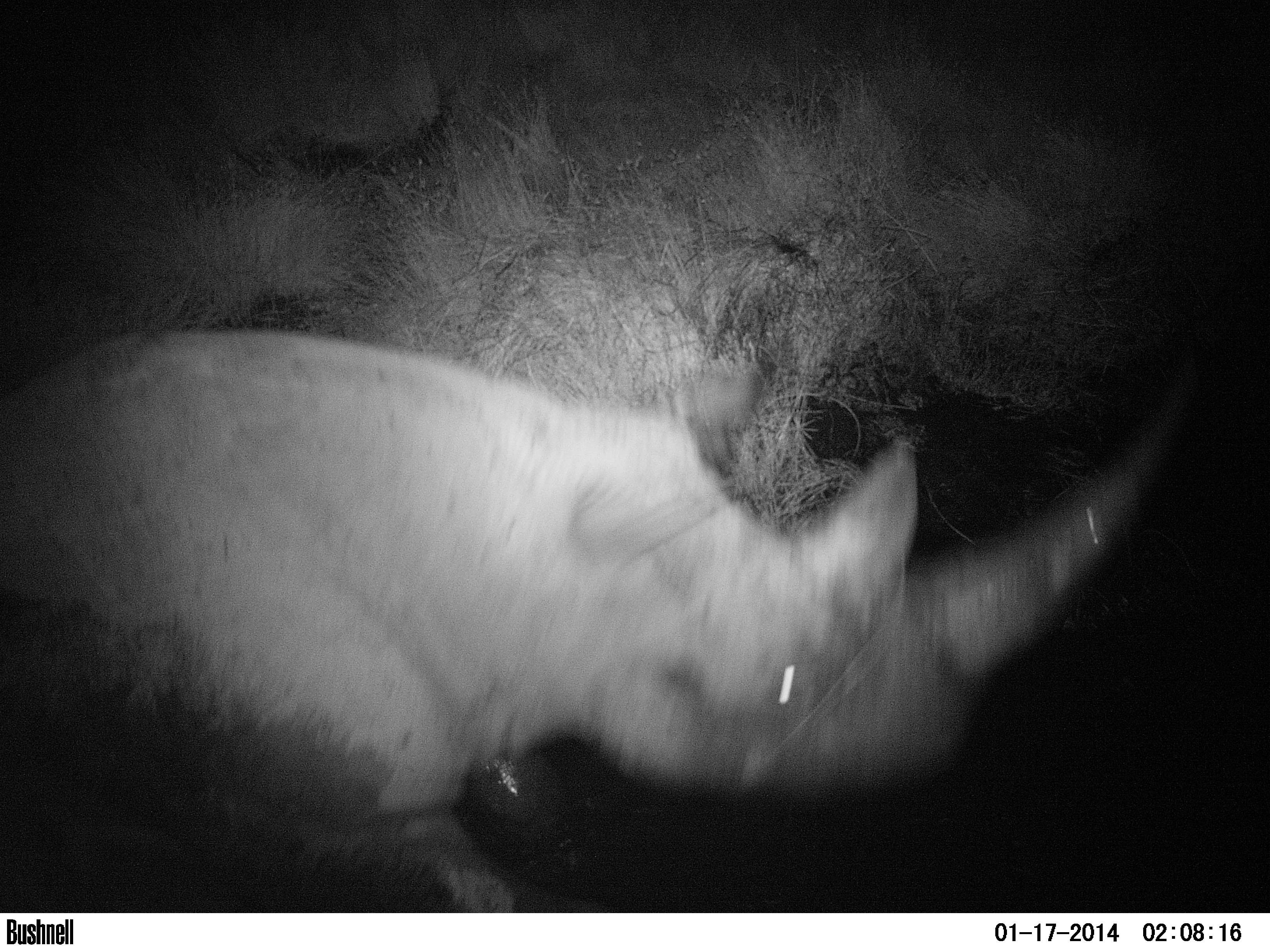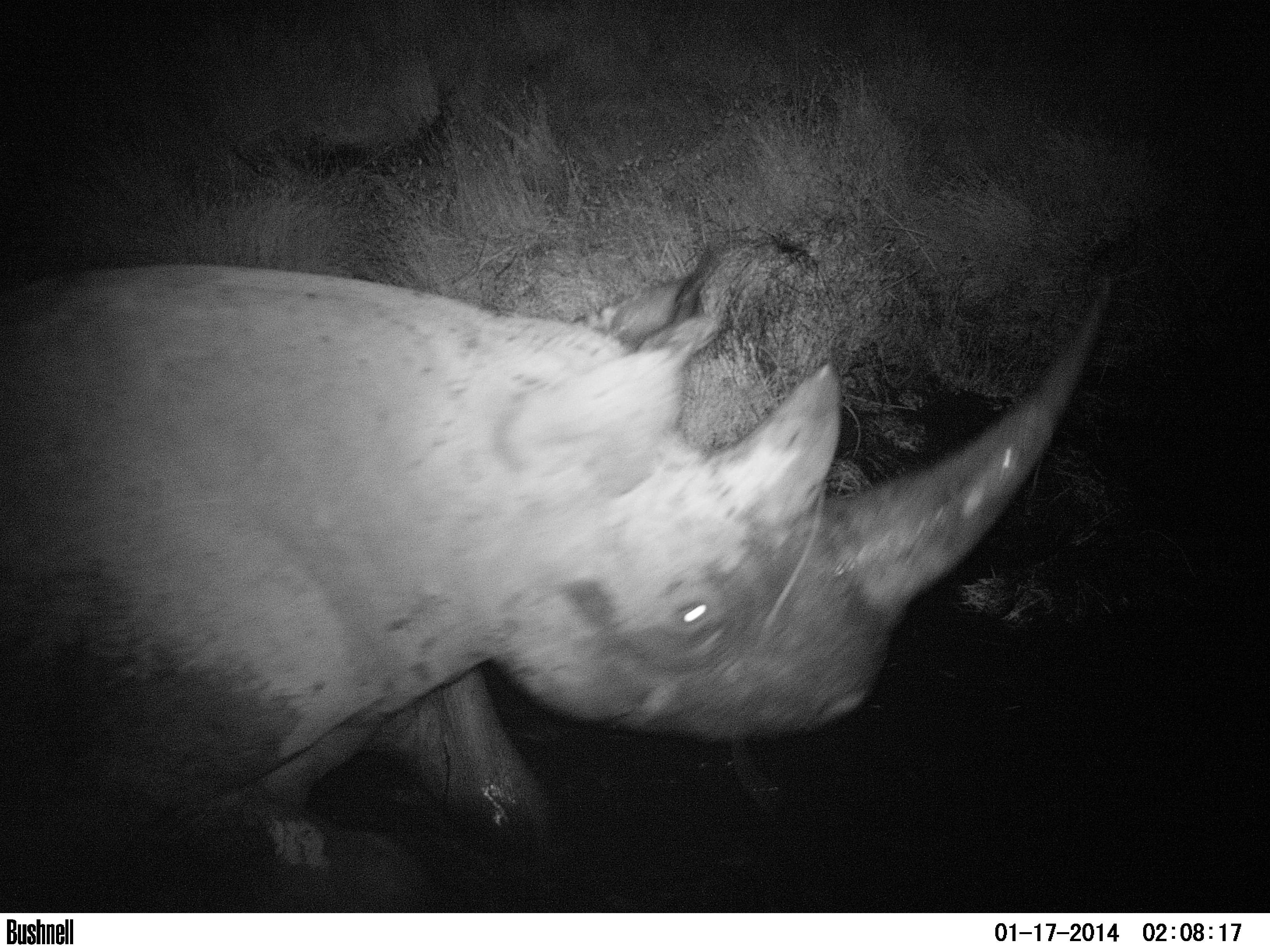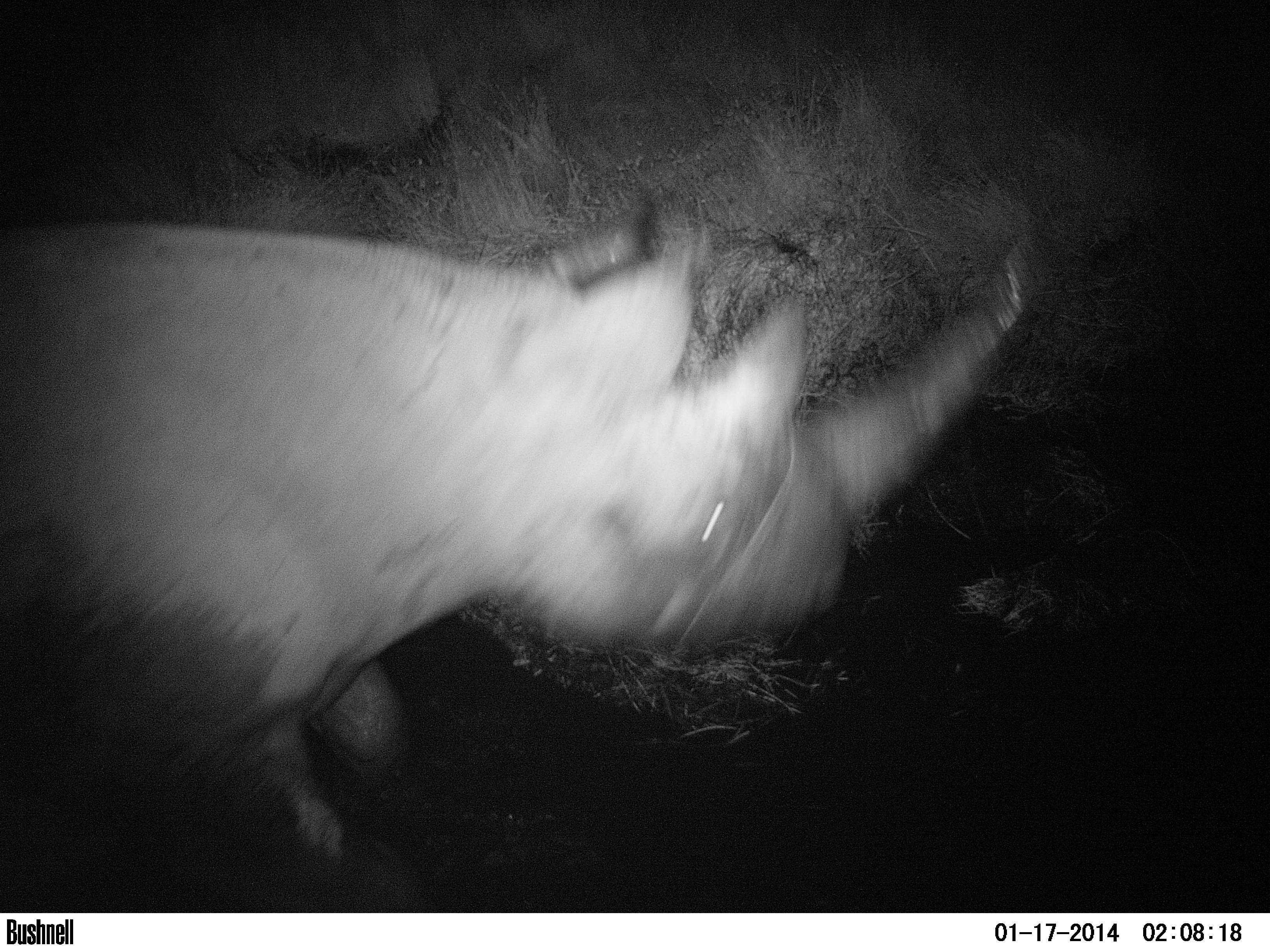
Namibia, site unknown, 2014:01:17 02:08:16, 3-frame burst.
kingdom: Animalia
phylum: Chordata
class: Mammalia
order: Perissodactyla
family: Rhinocerotidae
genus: Diceros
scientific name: Diceros bicornis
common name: black rhinoceros